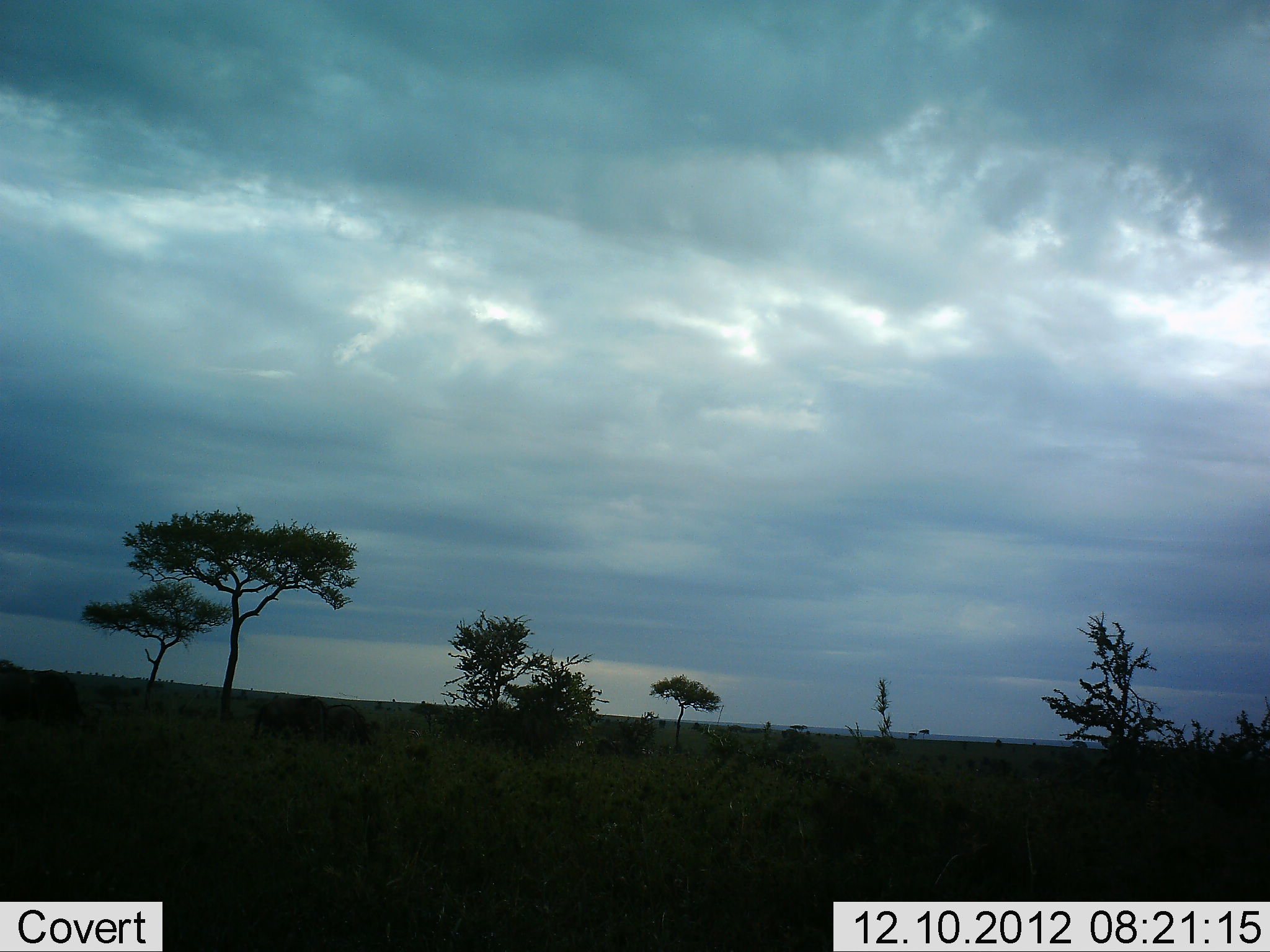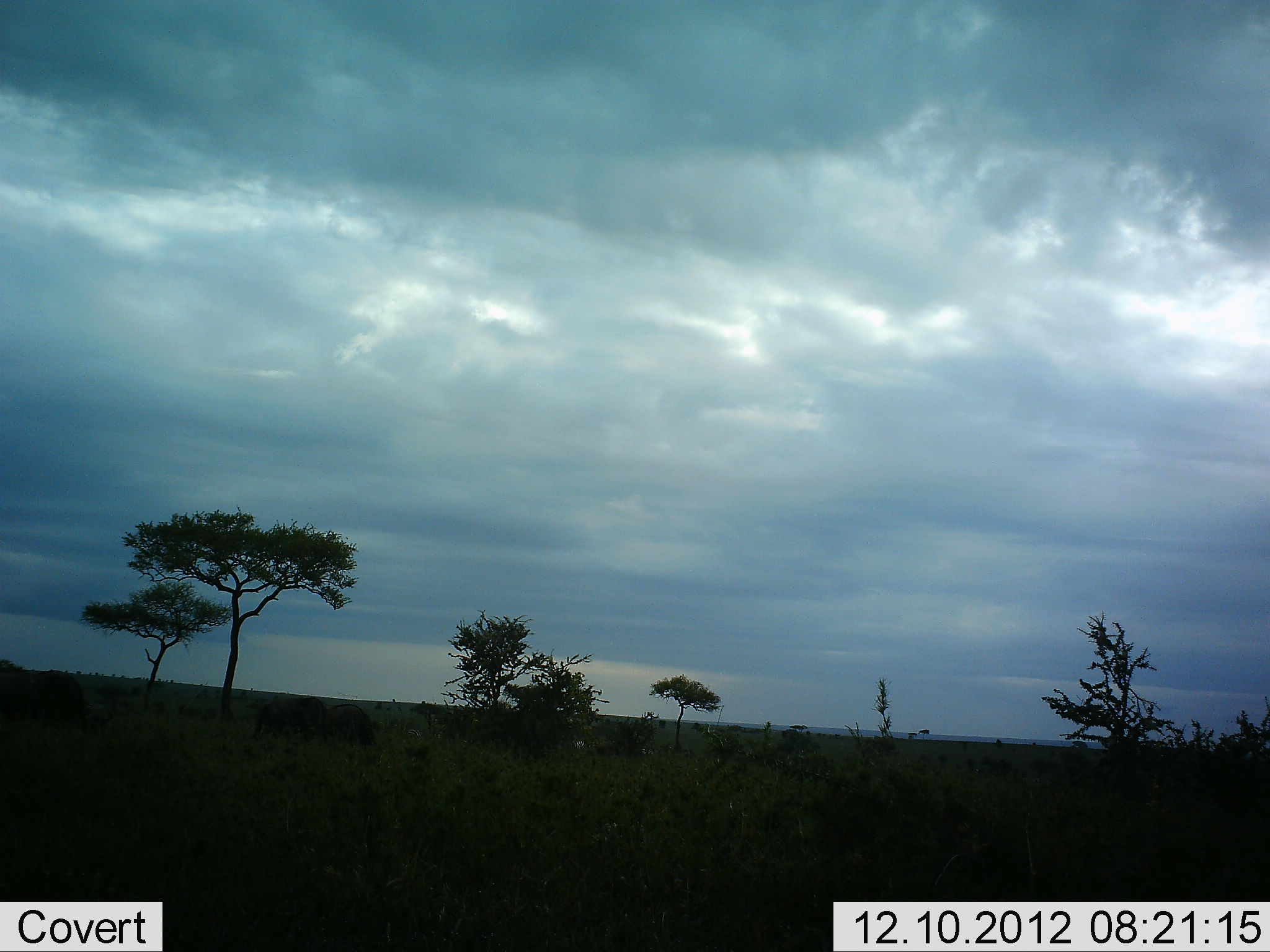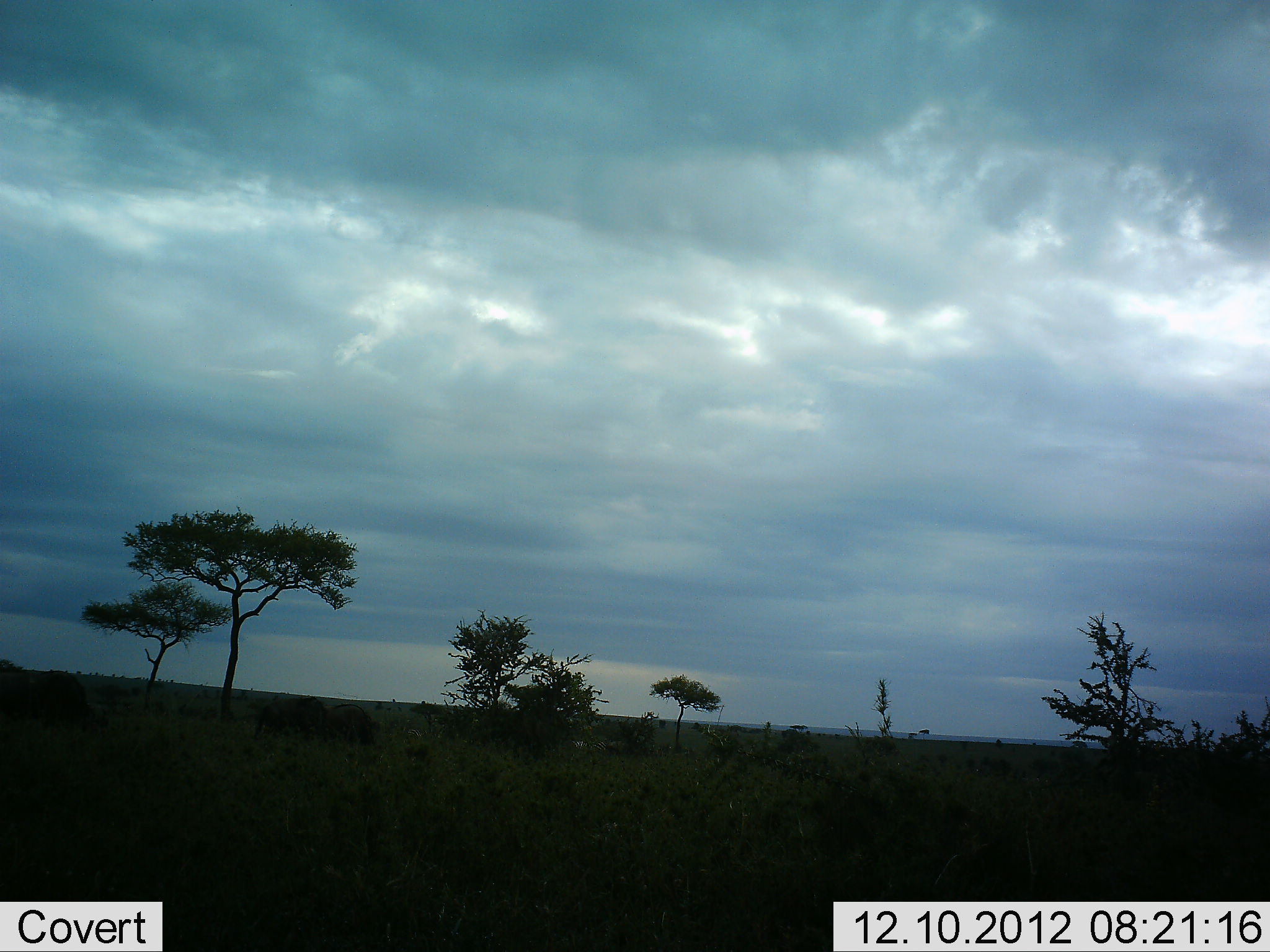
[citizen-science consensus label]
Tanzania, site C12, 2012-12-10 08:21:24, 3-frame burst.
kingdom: Animalia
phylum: Chordata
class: Mammalia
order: Artiodactyla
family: Bovidae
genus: Connochaetes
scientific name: Connochaetes taurinus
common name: blue wildebeest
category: wildebeest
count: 4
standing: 27%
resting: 0%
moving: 36%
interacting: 0%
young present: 9%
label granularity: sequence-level